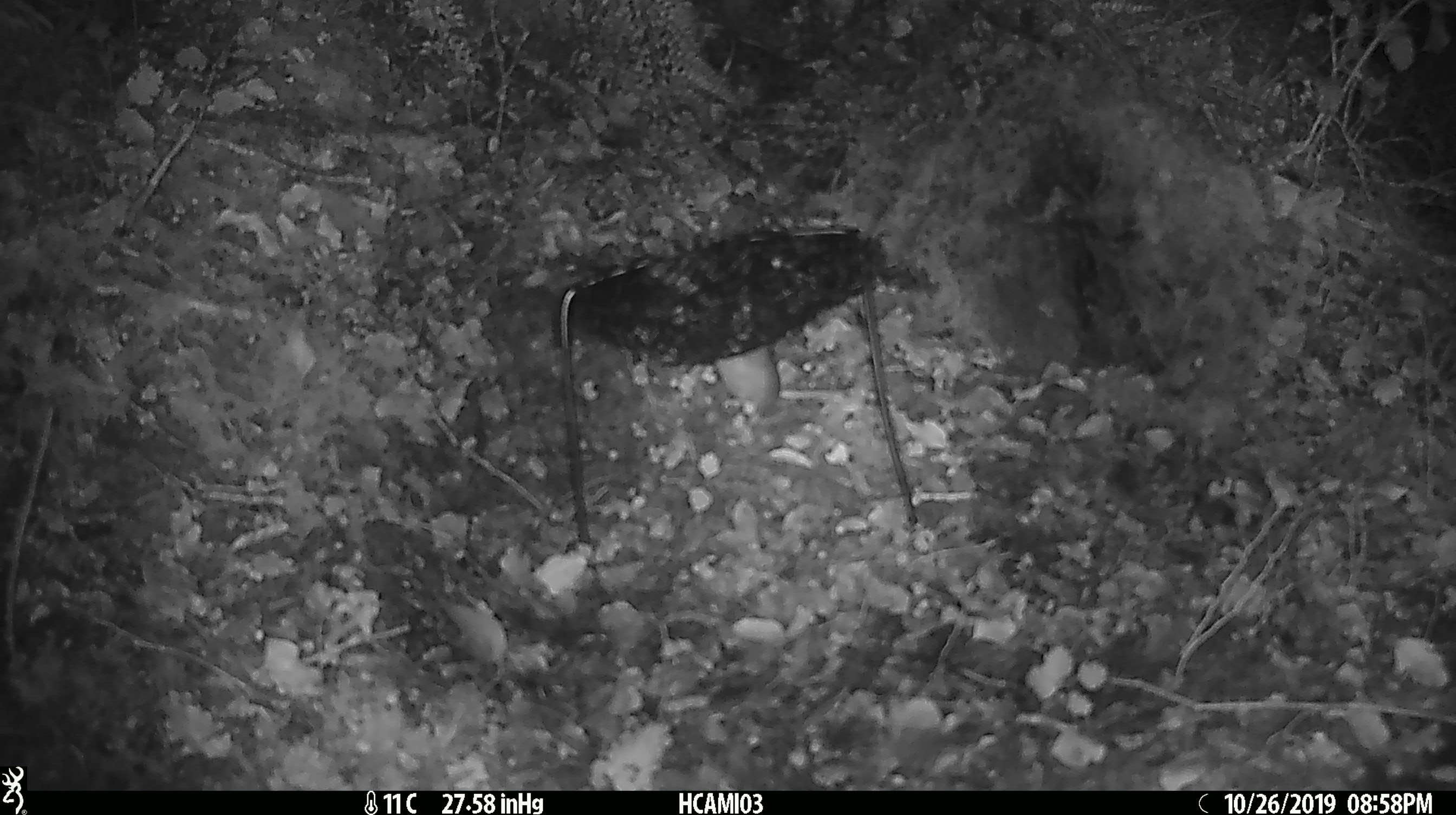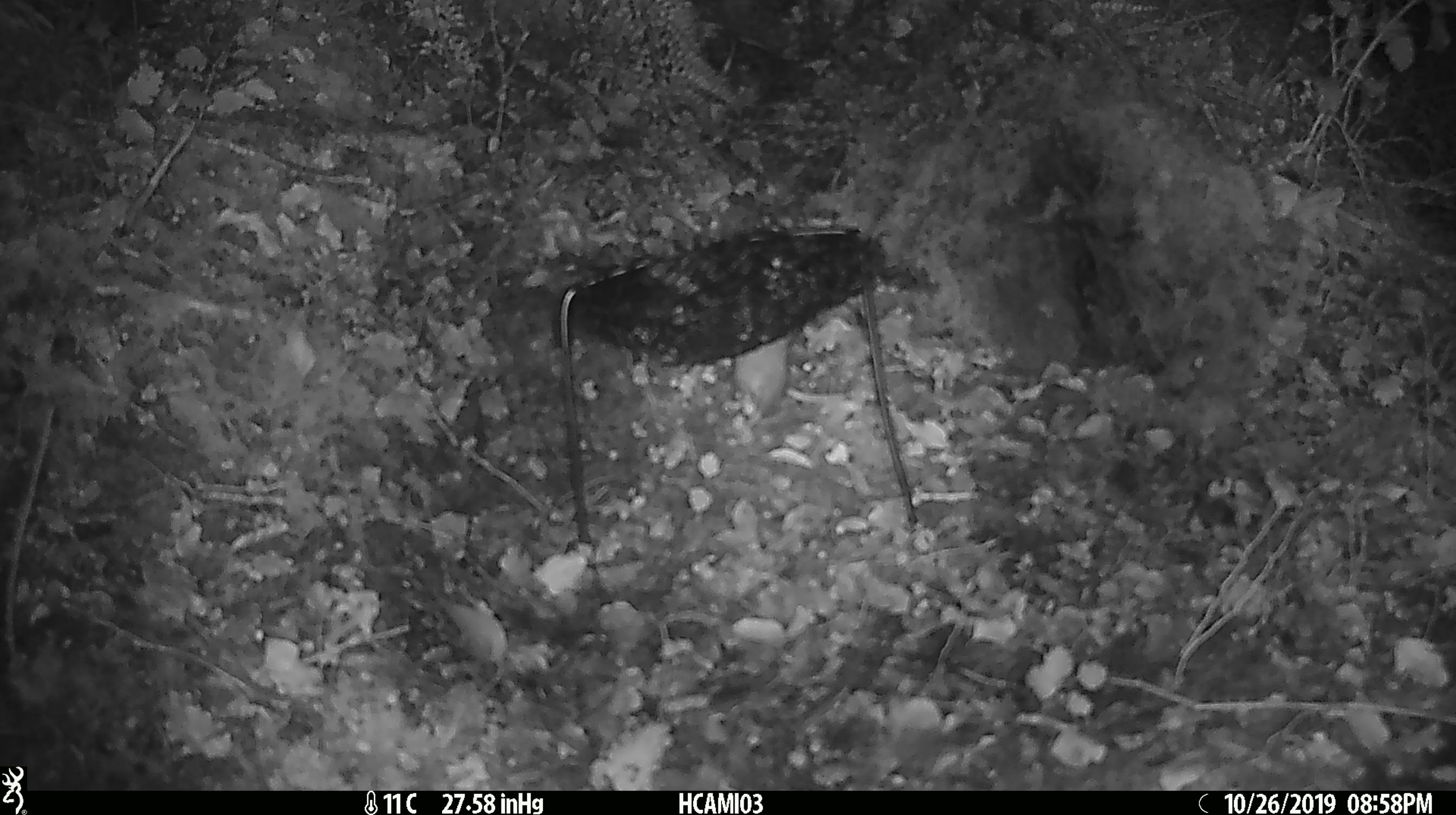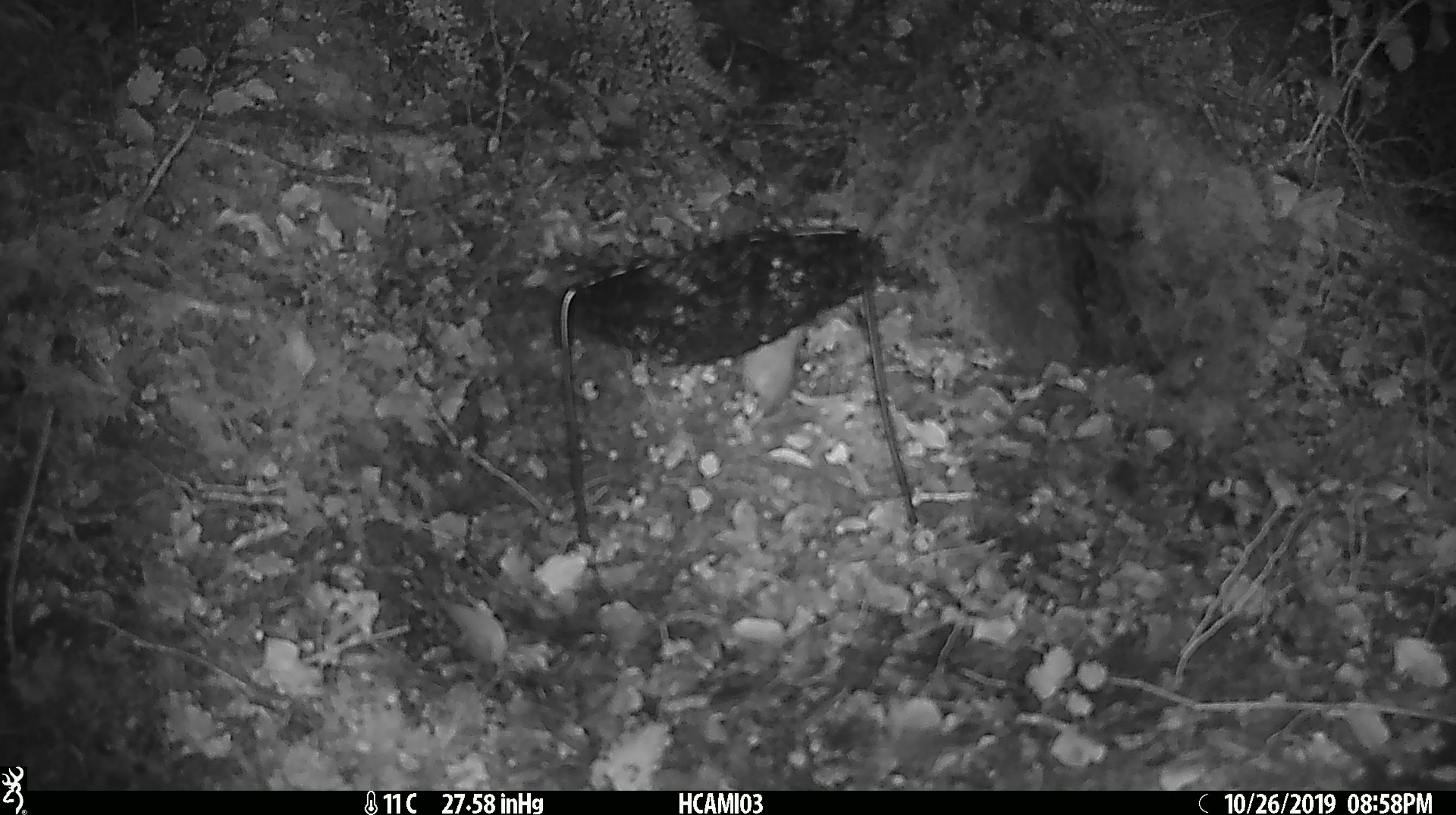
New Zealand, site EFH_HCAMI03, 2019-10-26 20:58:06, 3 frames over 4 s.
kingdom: Animalia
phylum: Chordata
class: Mammalia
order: Rodentia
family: Muridae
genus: Mus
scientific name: Mus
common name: mouse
Mouse (Mus).